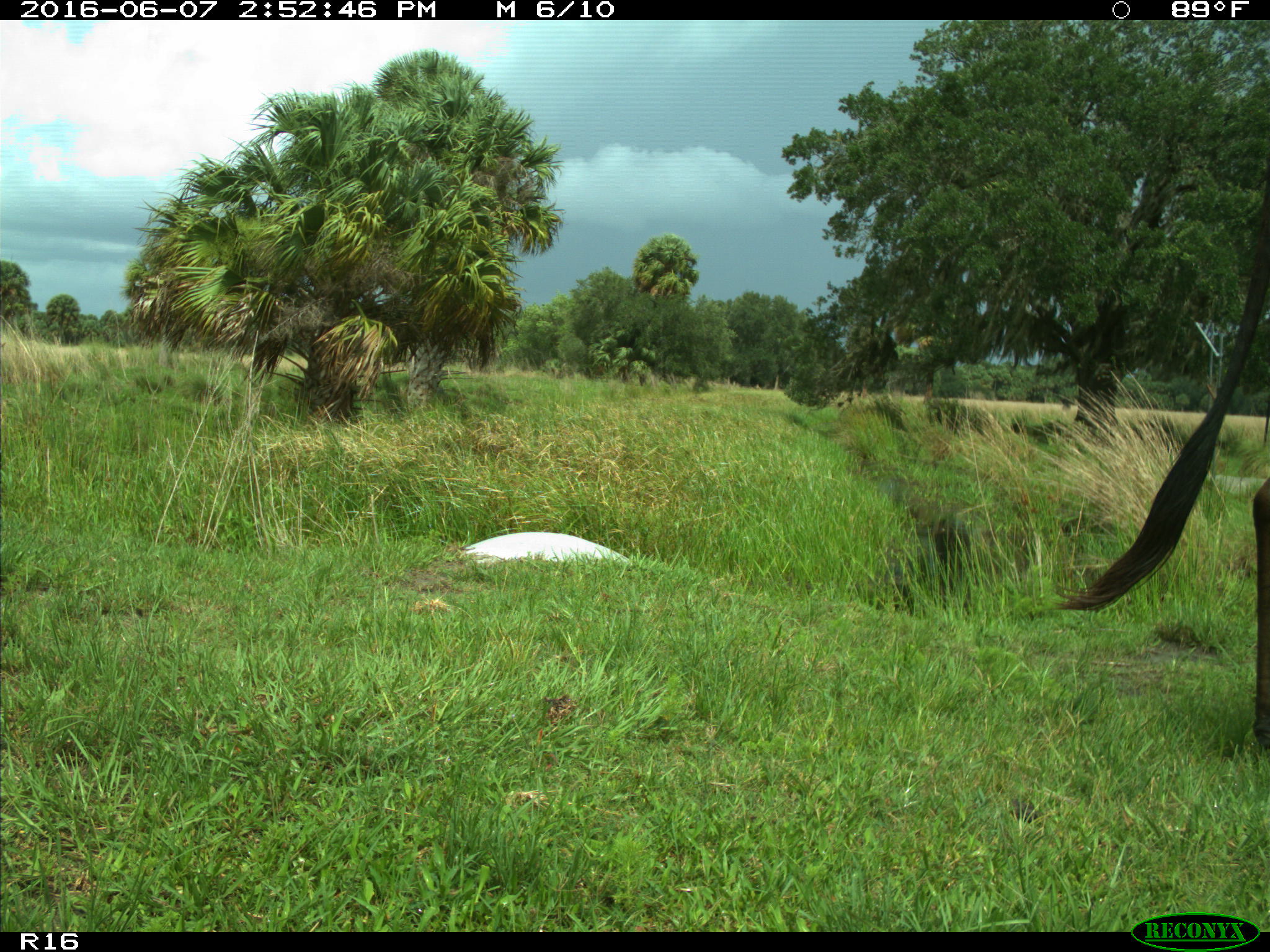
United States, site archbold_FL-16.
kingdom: Animalia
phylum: Chordata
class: Mammalia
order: Artiodactyla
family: Bovidae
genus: Bos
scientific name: Bos taurus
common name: domestic cow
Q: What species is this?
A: Bos taurus (domestic cow).